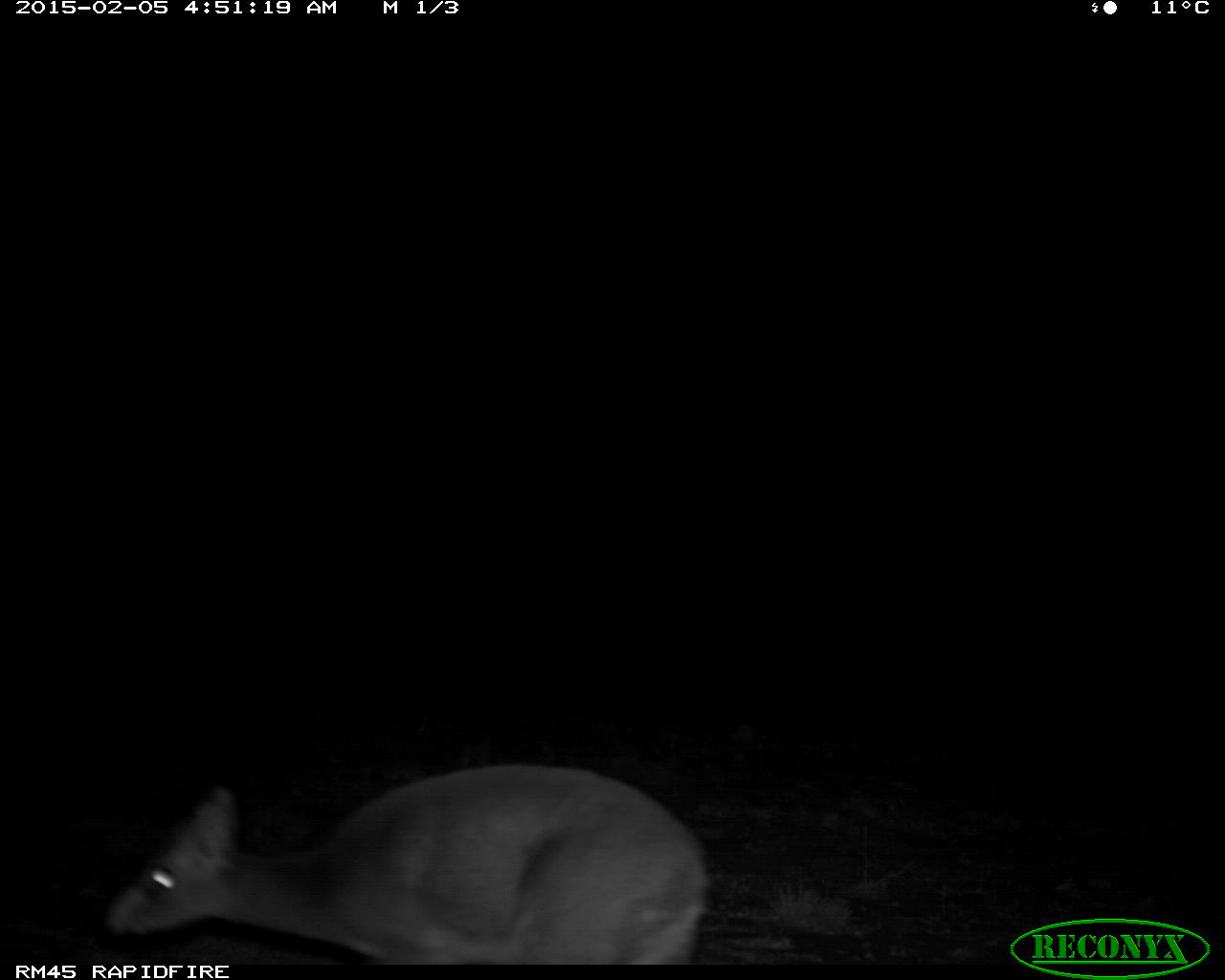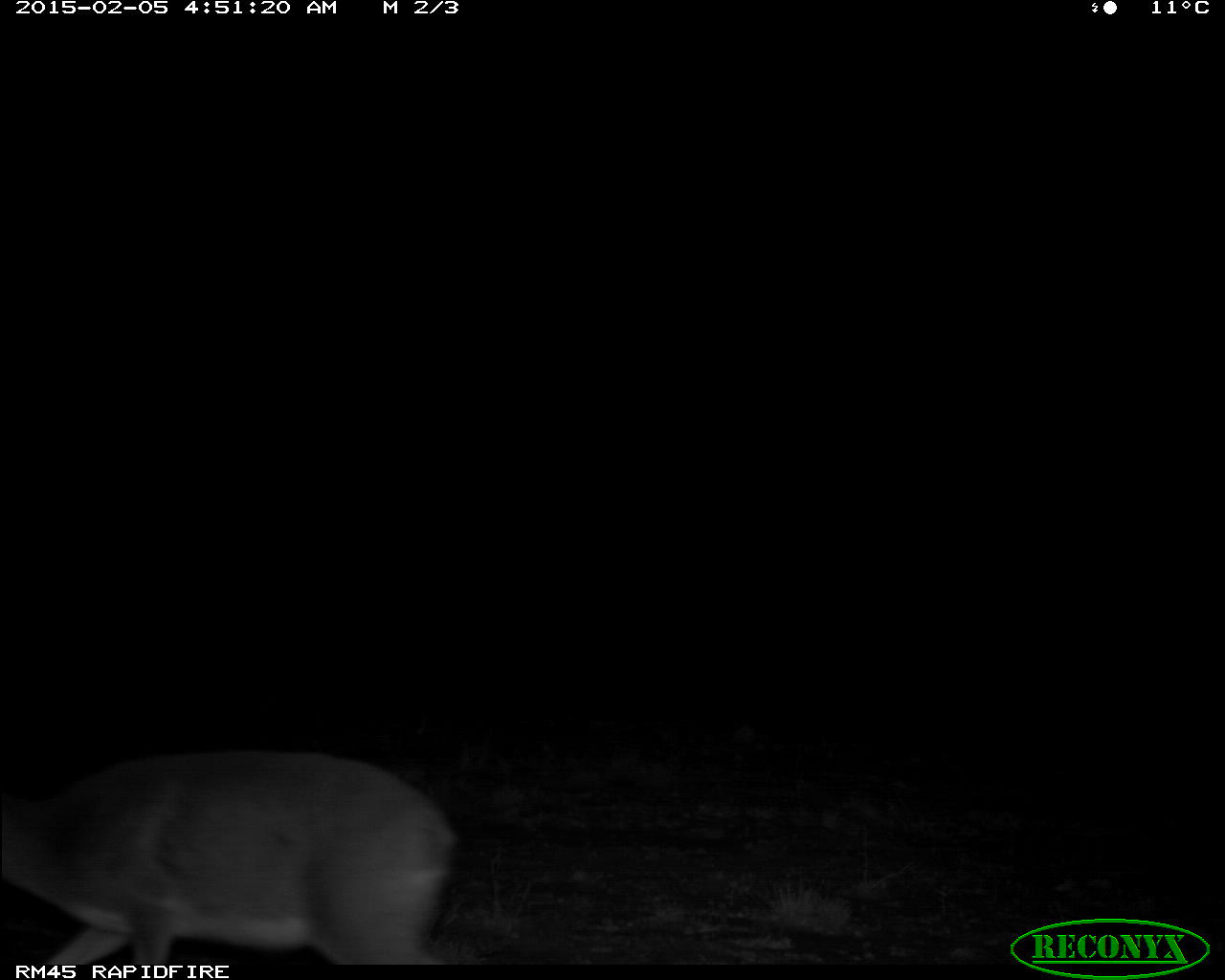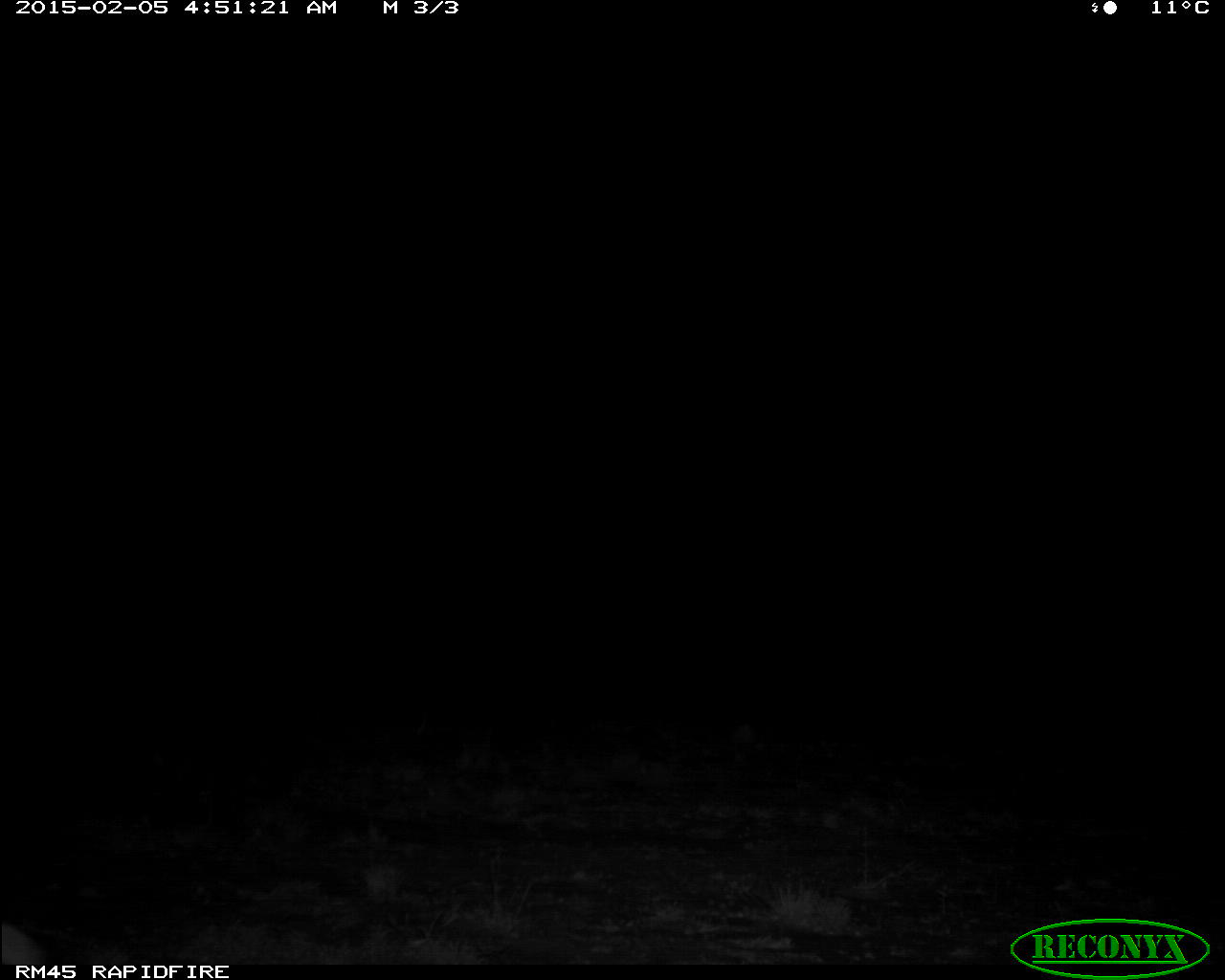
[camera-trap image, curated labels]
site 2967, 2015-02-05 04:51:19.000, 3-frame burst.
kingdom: Animalia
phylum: Chordata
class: Mammalia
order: Artiodactyla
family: Bovidae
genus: Madoqua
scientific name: Madoqua guentheri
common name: günther's dik-dik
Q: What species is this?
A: Madoqua guentheri (günther's dik-dik).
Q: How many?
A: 1.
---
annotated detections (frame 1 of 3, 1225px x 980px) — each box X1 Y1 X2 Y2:
madoqua guentheri: 101 760 707 960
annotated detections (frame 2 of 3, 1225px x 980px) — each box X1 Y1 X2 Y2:
madoqua guentheri: 3 746 458 961